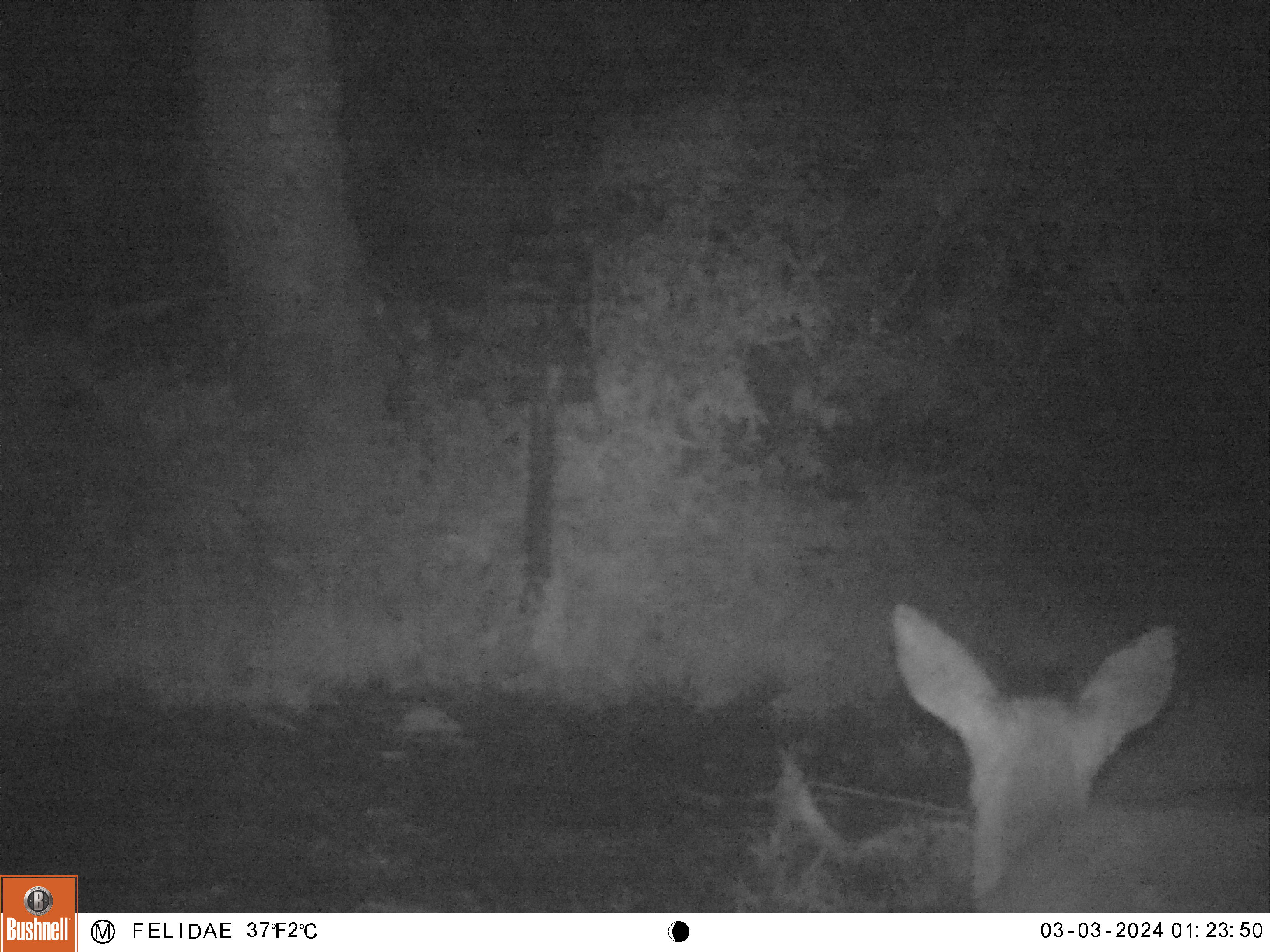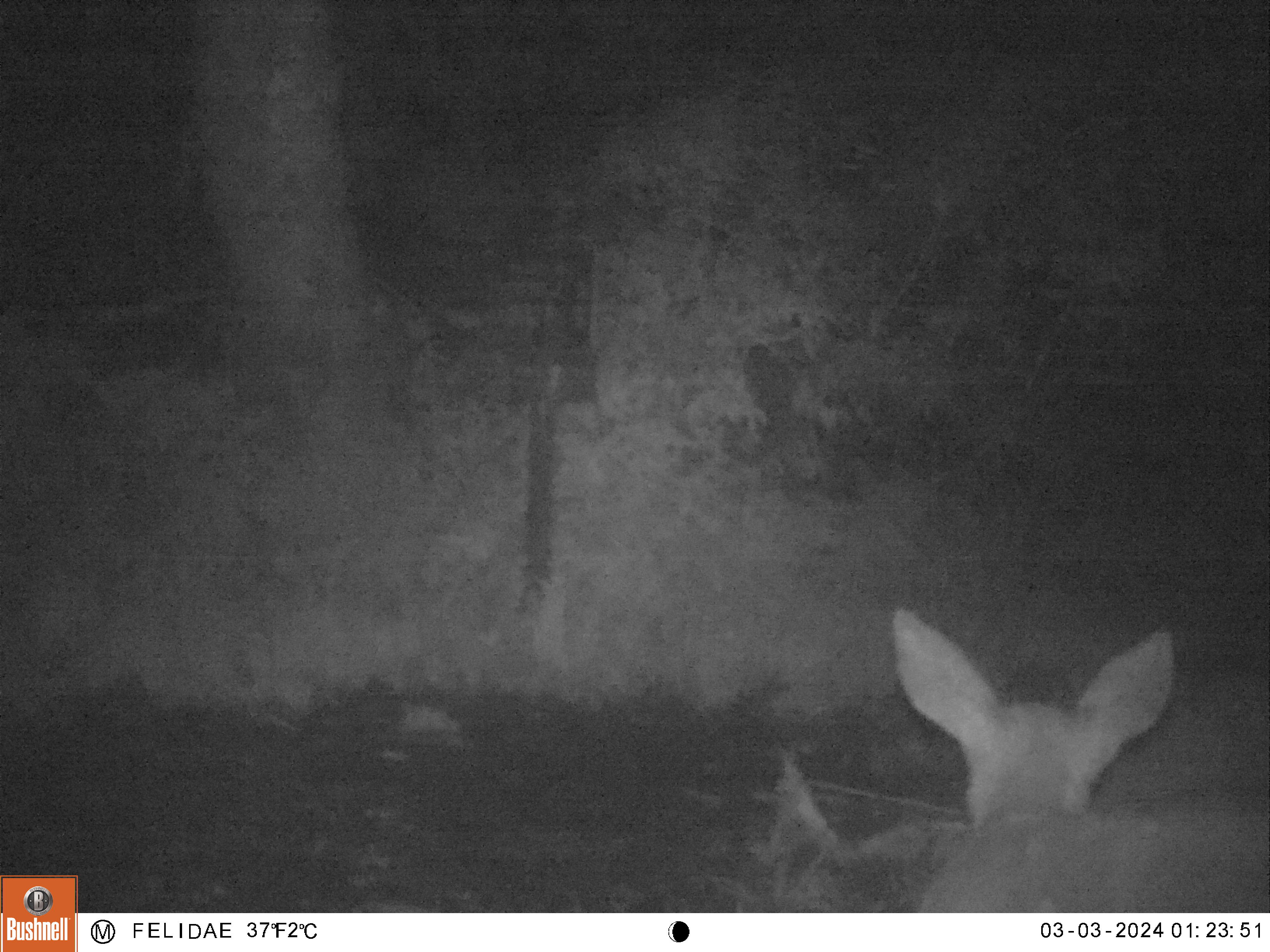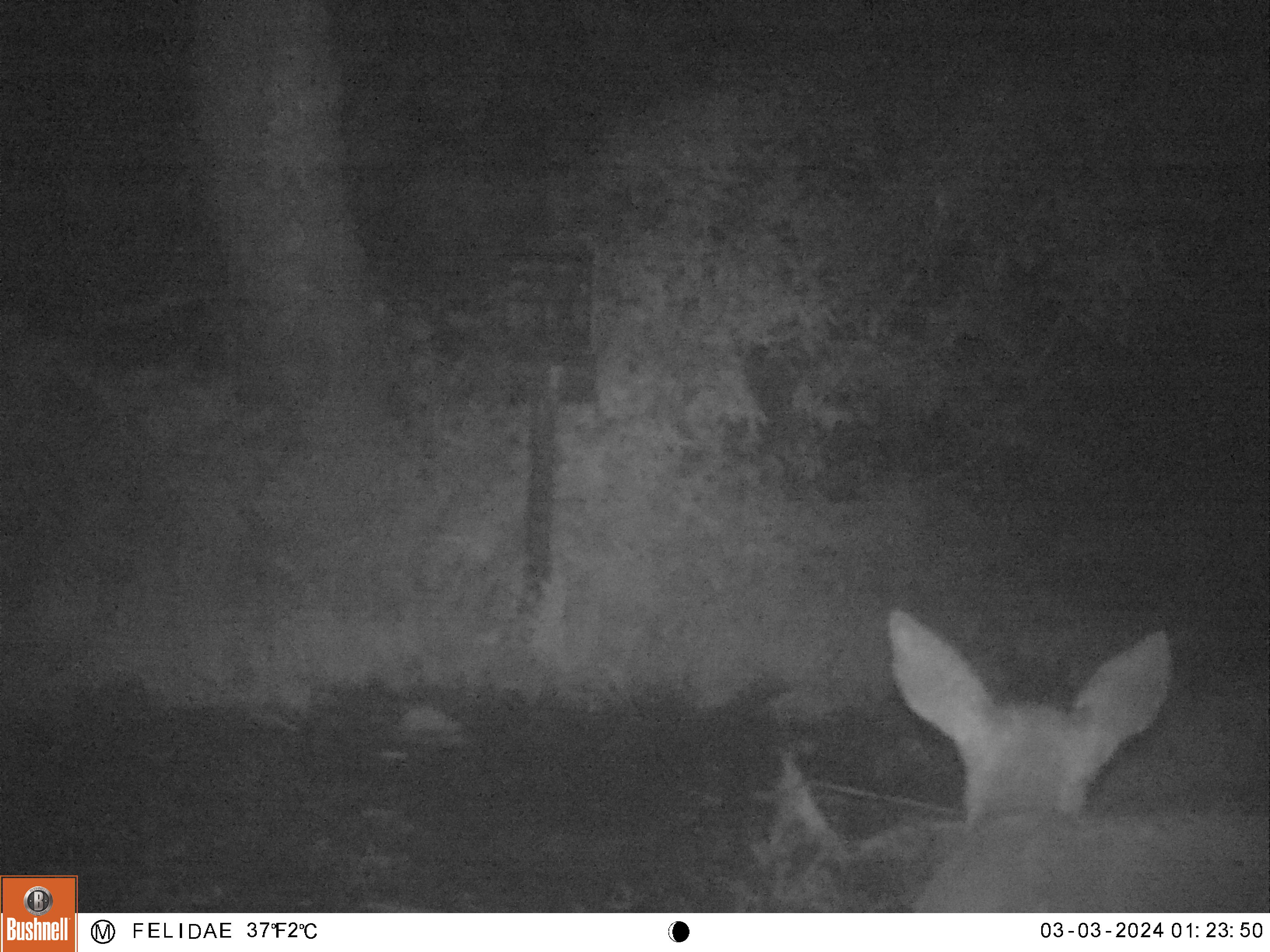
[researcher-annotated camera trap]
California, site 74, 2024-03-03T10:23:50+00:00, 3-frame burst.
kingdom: Animalia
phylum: Chordata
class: Mammalia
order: Artiodactyla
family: Cervidae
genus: Odocoileus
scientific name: Odocoileus hemionus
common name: mule deer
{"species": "mule deer (Odocoileus hemionus)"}